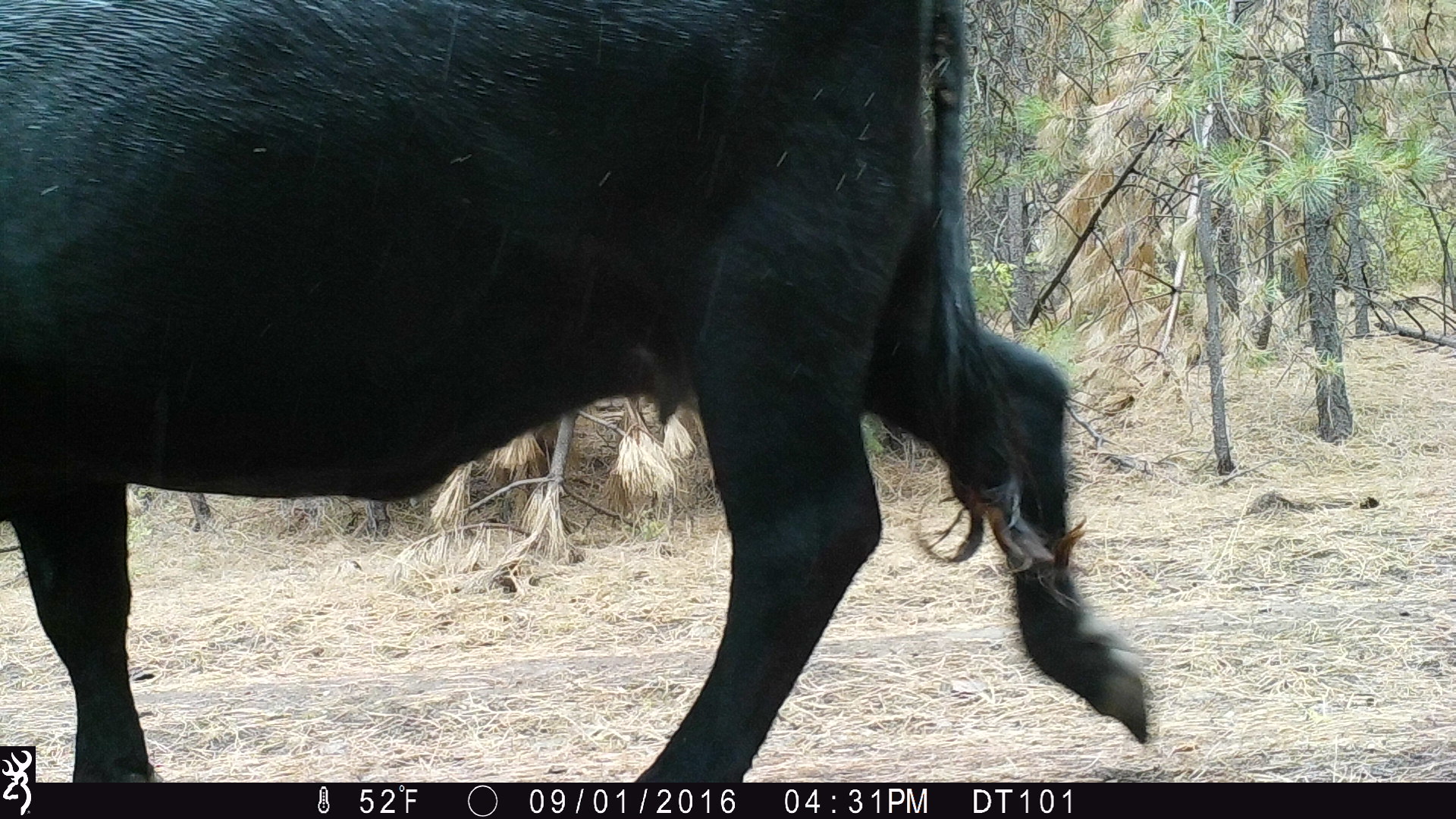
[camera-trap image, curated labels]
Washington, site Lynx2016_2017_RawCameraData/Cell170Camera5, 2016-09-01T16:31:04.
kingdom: Animalia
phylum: Chordata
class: Mammalia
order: Artiodactyla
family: Bovidae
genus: Bos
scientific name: Bos taurus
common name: domestic cattle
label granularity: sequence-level